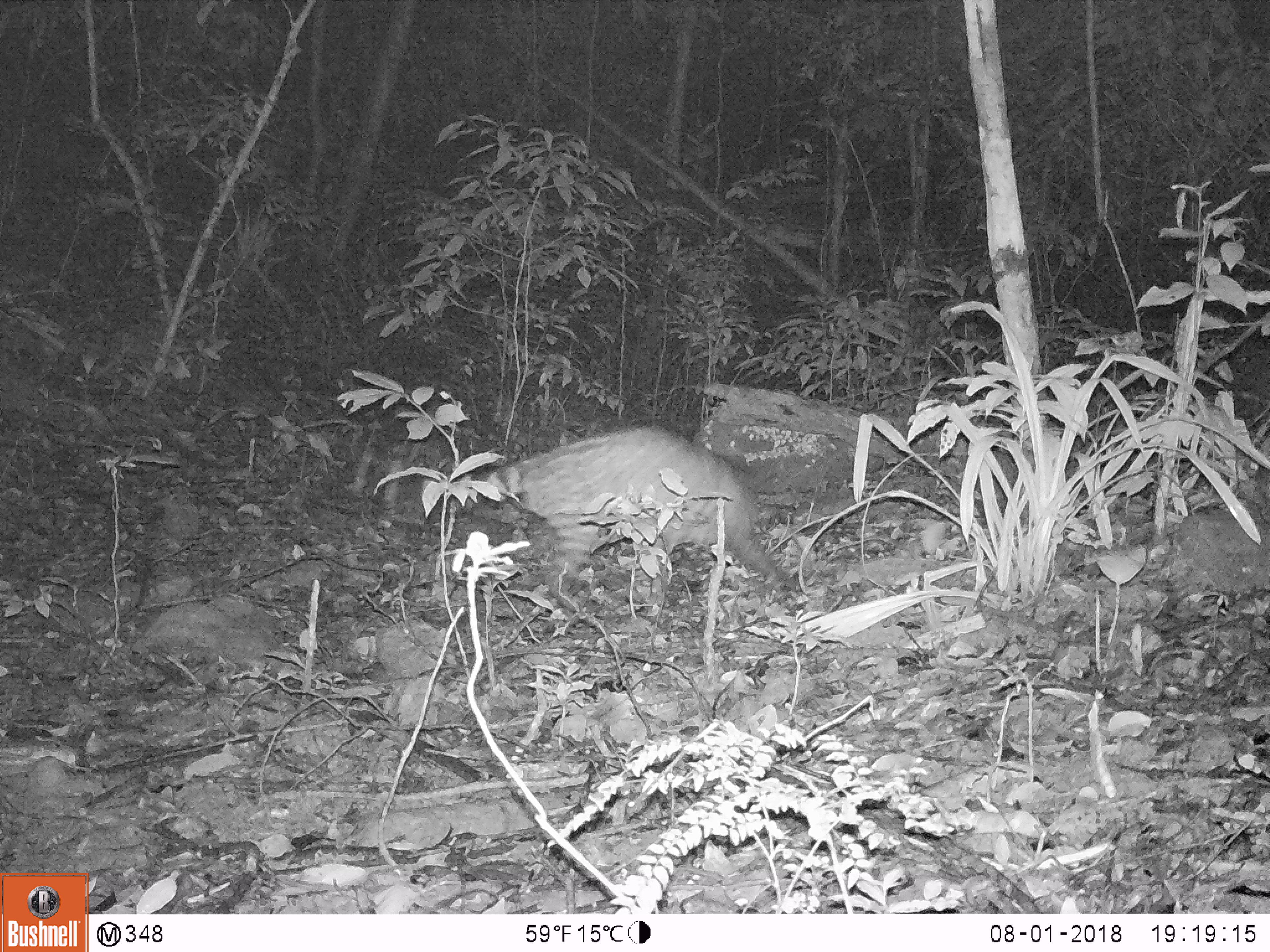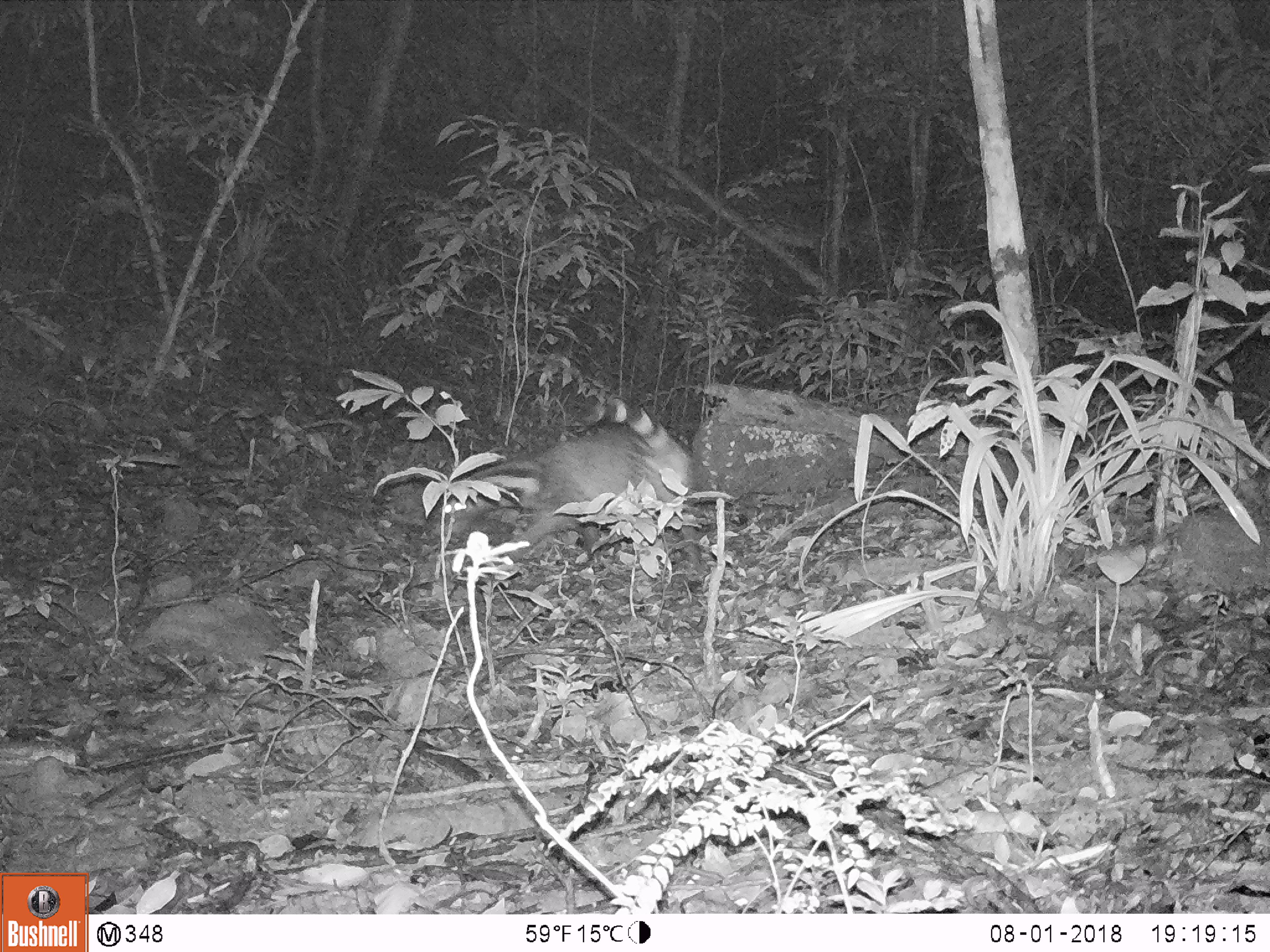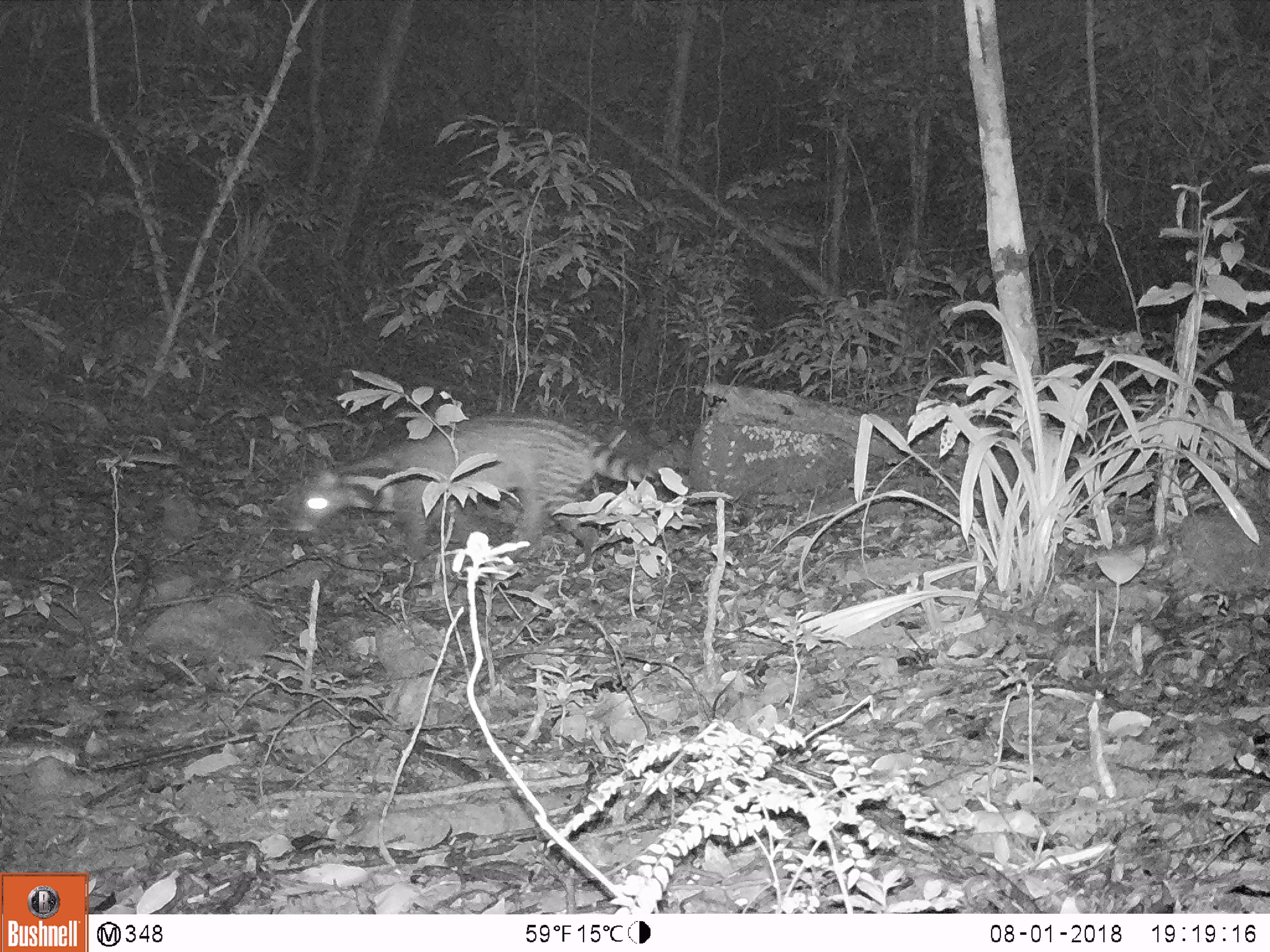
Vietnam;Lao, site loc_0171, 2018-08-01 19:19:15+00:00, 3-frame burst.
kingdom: Animalia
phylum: Chordata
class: Mammalia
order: Carnivora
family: Viverridae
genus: Viverra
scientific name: Viverra zibetha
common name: large indian civet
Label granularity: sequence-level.